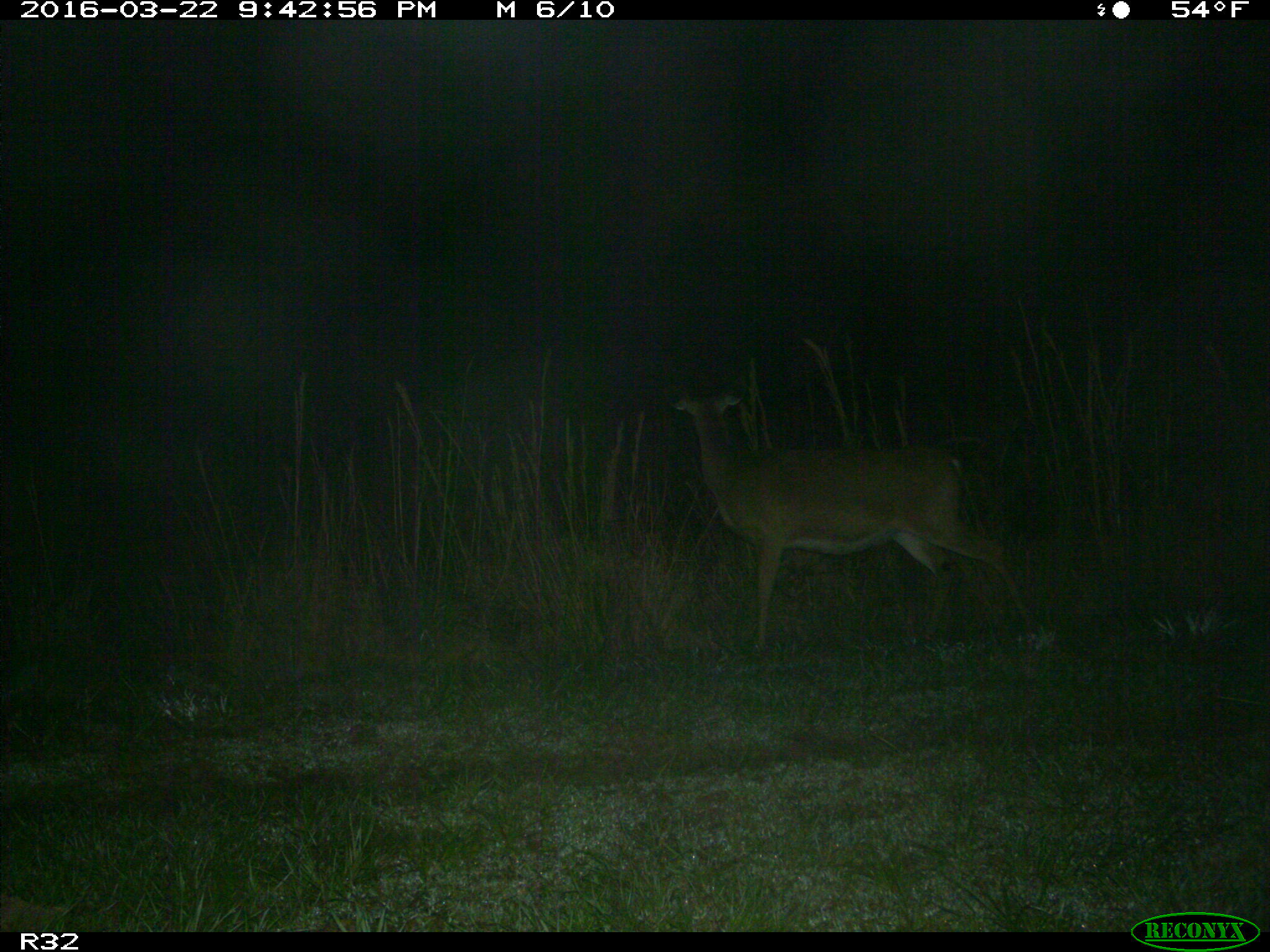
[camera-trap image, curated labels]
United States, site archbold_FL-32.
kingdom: Animalia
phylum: Chordata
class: Mammalia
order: Artiodactyla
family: Cervidae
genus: Odocoileus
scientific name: Odocoileus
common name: deer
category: unidentified deer